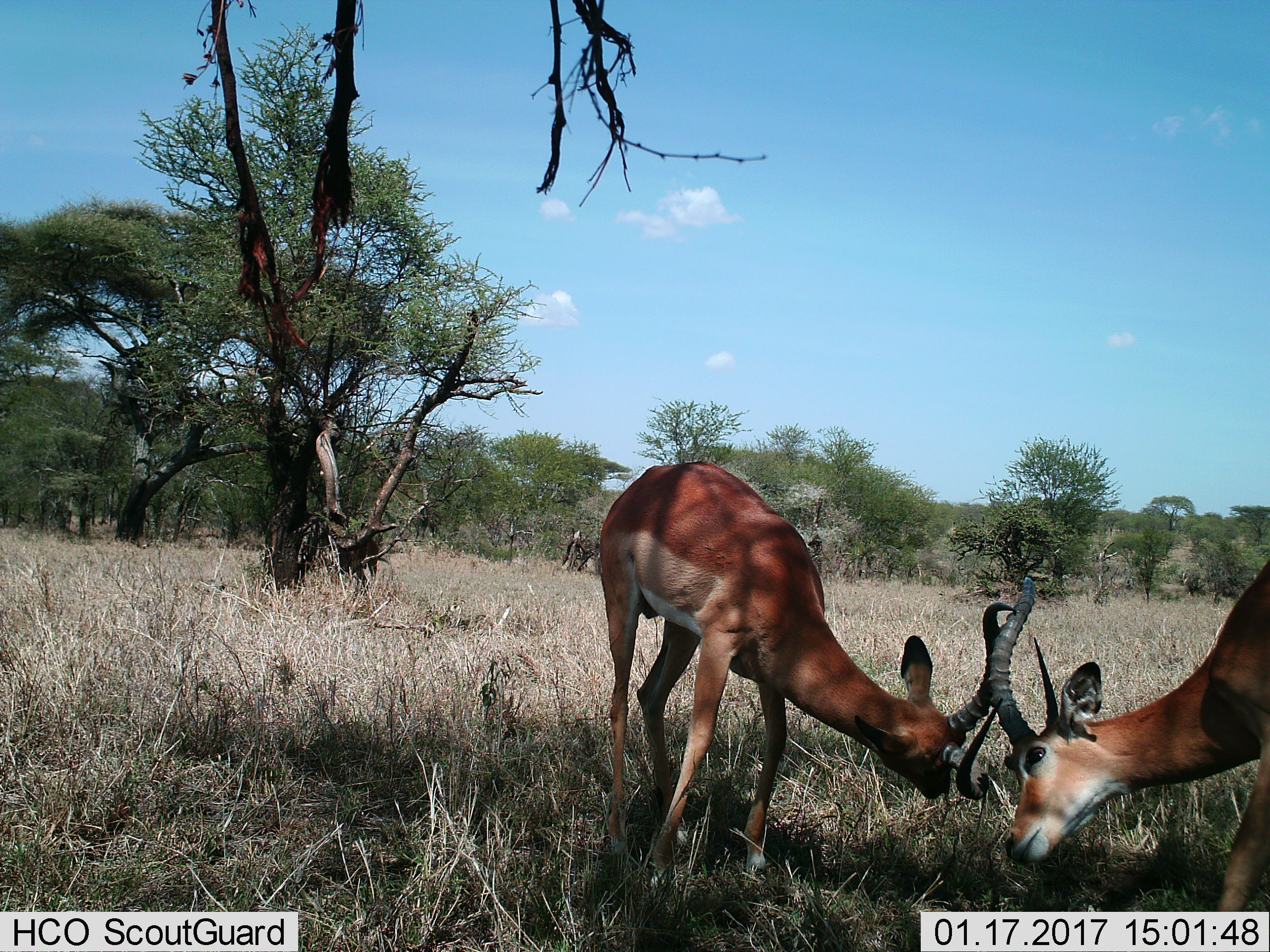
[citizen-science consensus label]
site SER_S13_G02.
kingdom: Animalia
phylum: Chordata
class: Mammalia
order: Artiodactyla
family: Bovidae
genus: Aepyceros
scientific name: Aepyceros melampus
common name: impala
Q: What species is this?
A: Impala (Aepyceros melampus).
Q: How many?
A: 2.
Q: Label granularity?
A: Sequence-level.